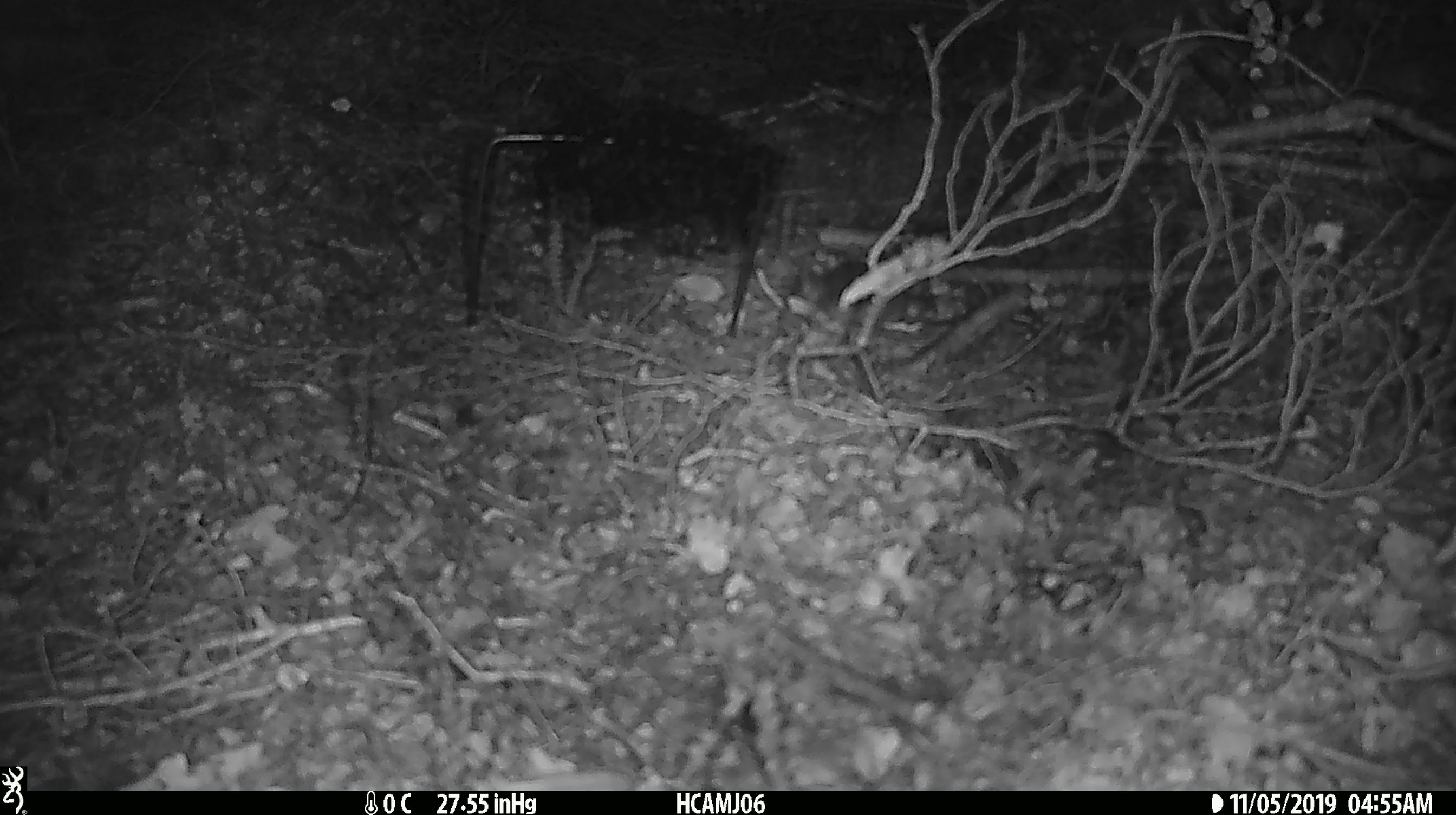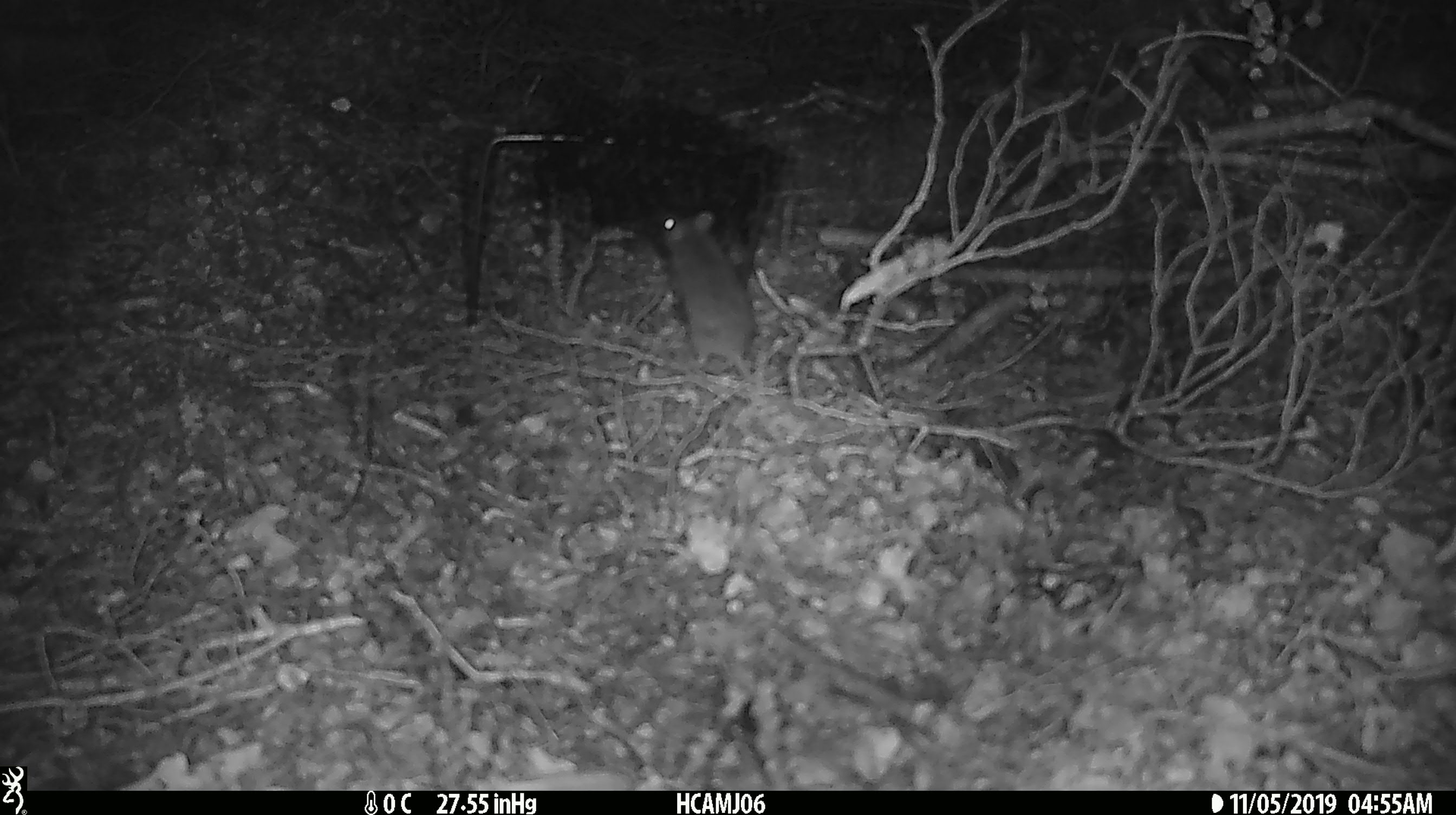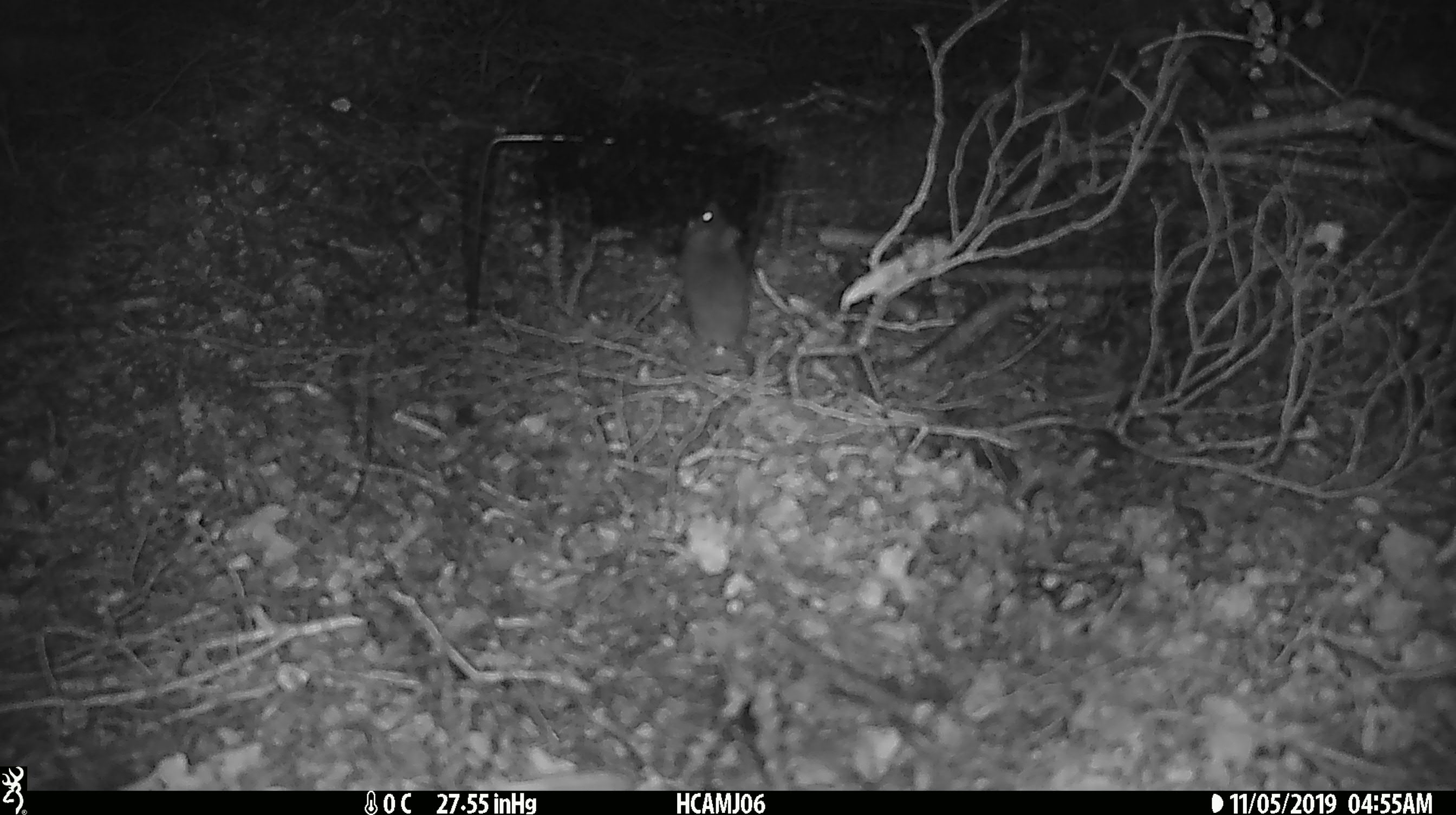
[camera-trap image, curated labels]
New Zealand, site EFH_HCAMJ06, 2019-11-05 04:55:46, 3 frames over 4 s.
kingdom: Animalia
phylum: Chordata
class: Mammalia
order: Rodentia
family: Muridae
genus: Mus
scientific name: Mus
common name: mouse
Mouse (Mus).